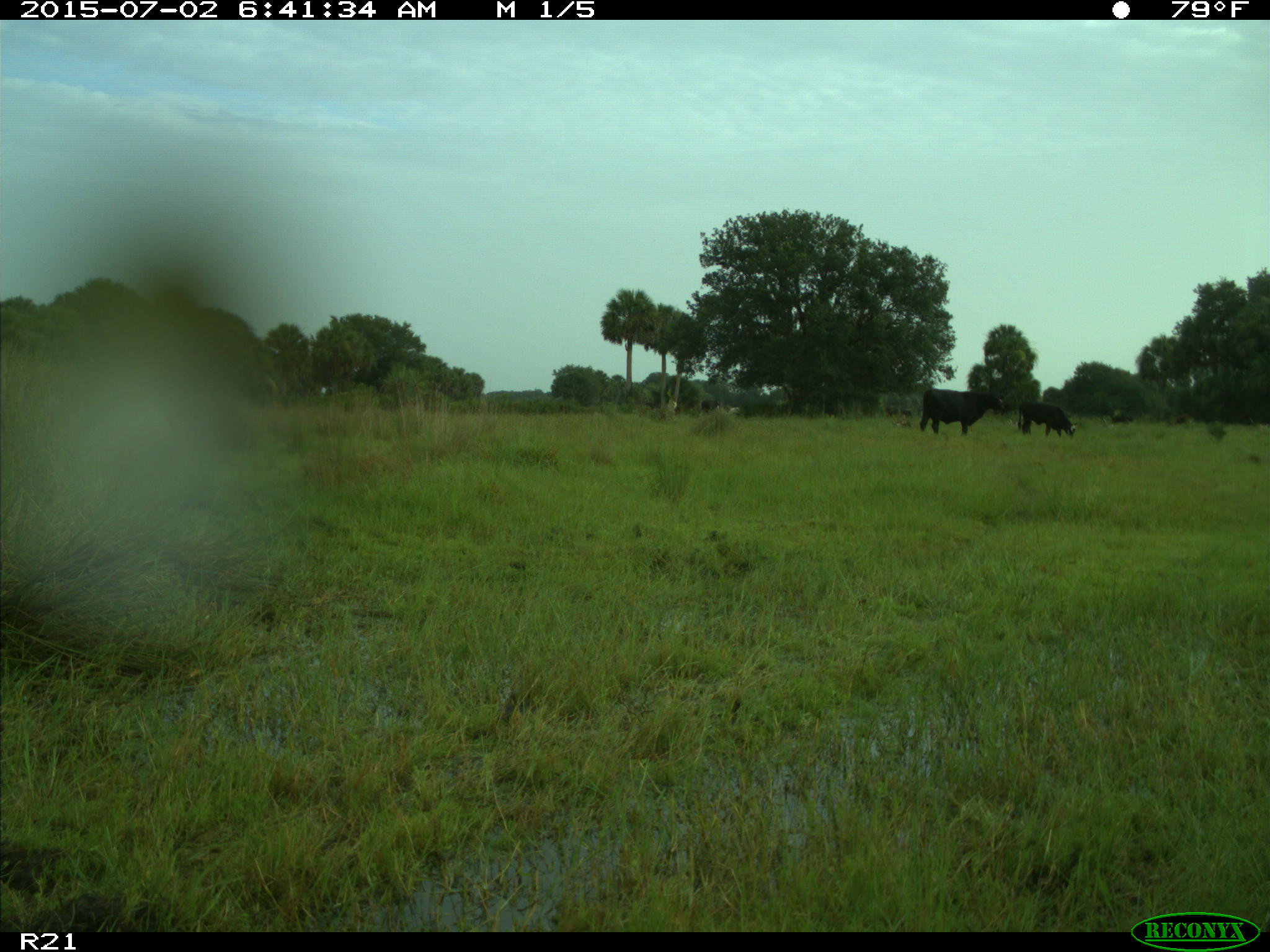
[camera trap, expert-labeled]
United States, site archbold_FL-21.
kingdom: Animalia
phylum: Chordata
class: Mammalia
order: Artiodactyla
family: Bovidae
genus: Bos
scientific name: Bos taurus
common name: domestic cow